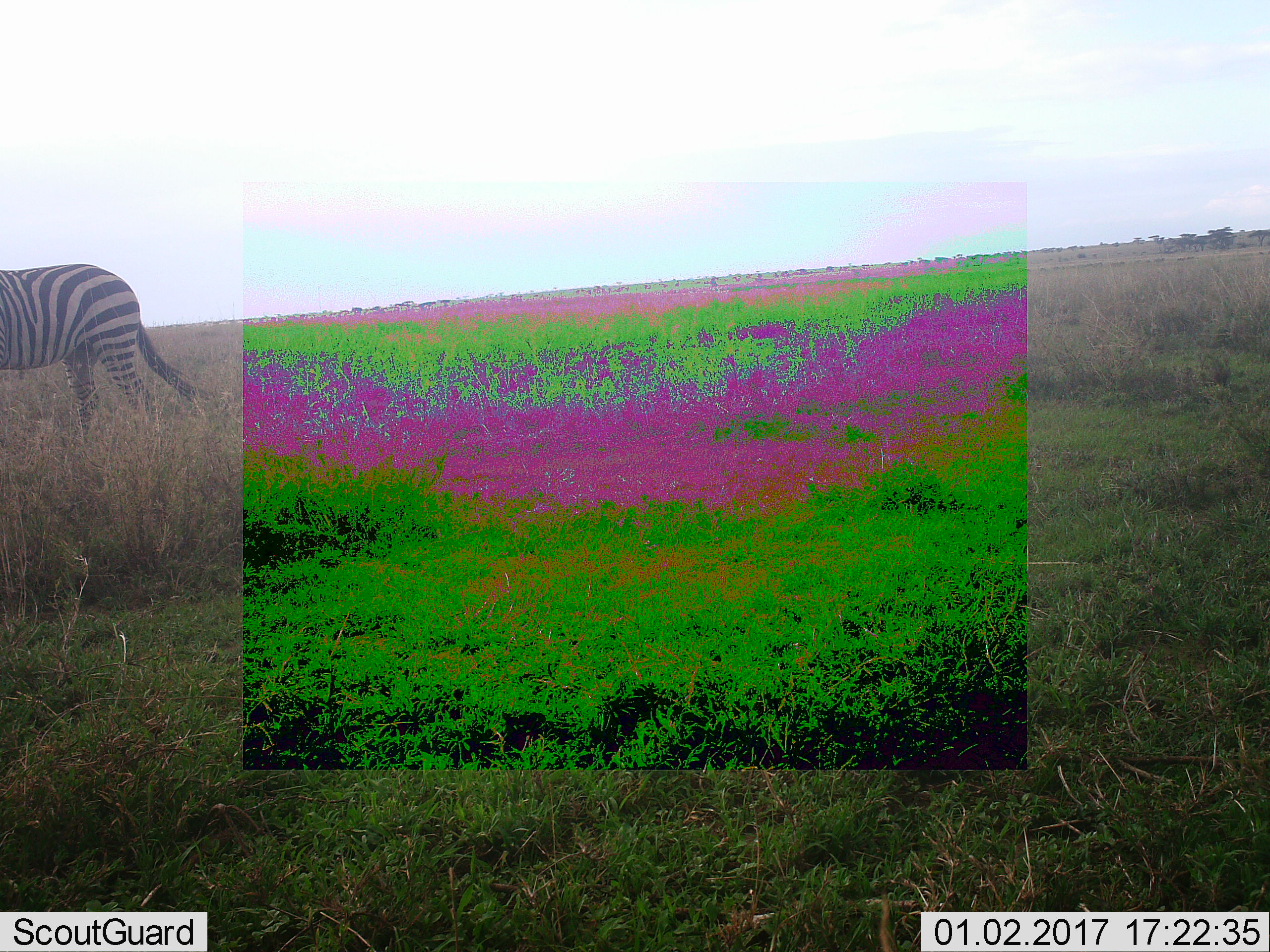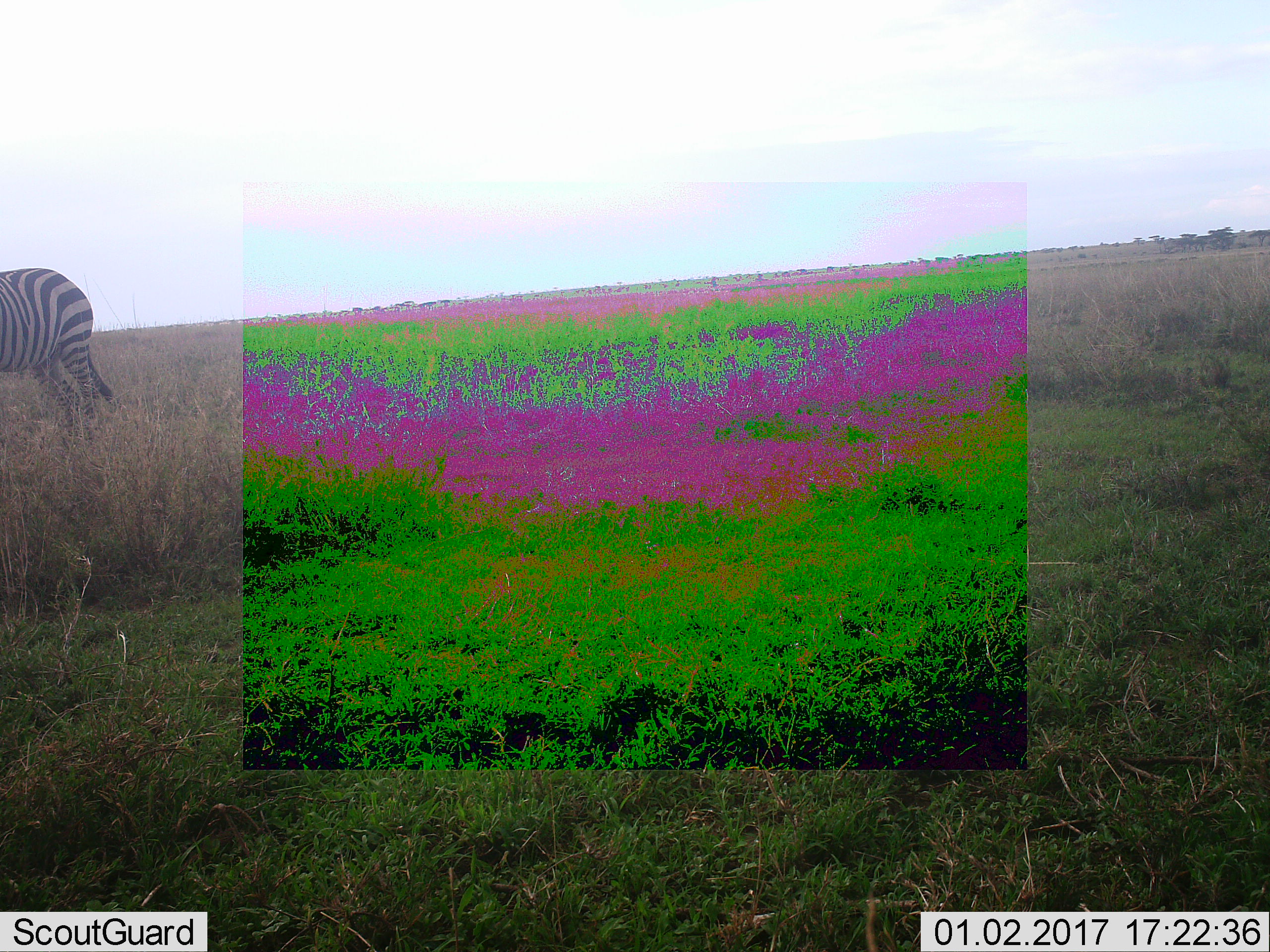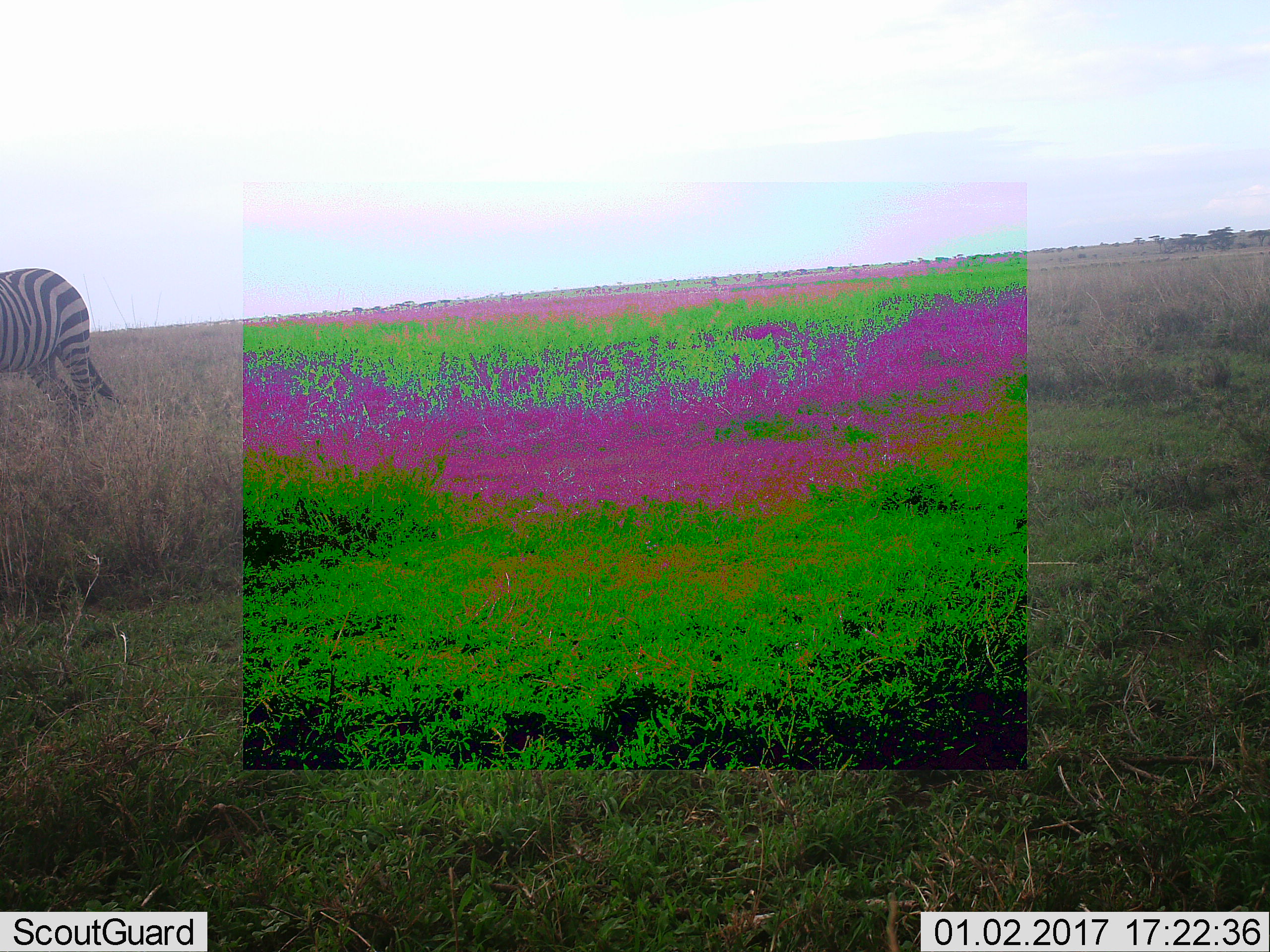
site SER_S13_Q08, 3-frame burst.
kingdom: Animalia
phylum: Chordata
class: Mammalia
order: Perissodactyla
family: Equidae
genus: Equus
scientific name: Equus quagga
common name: plains zebra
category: zebraplains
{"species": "zebraplains (plains zebra) (Equus quagga)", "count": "1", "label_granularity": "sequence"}